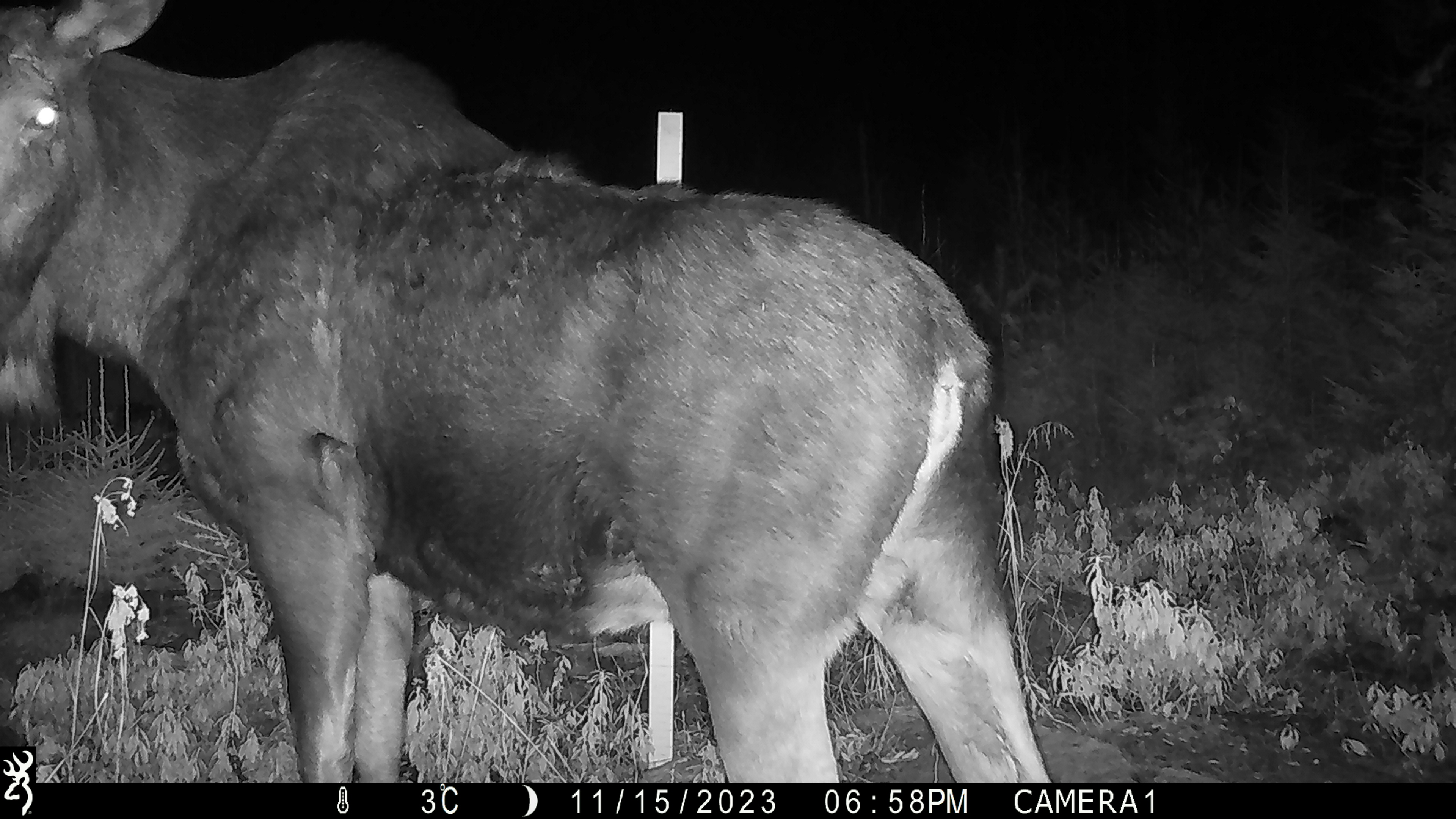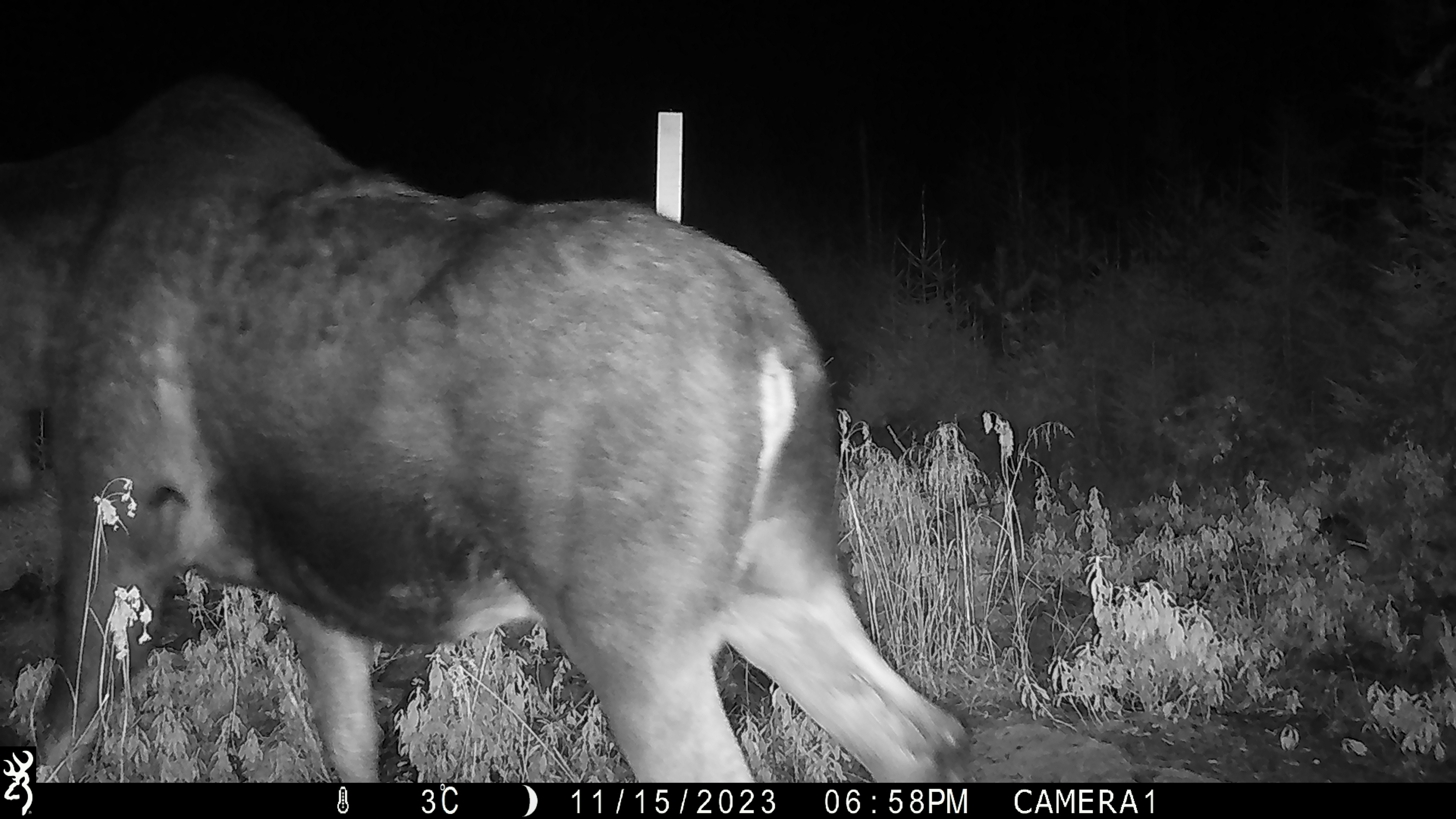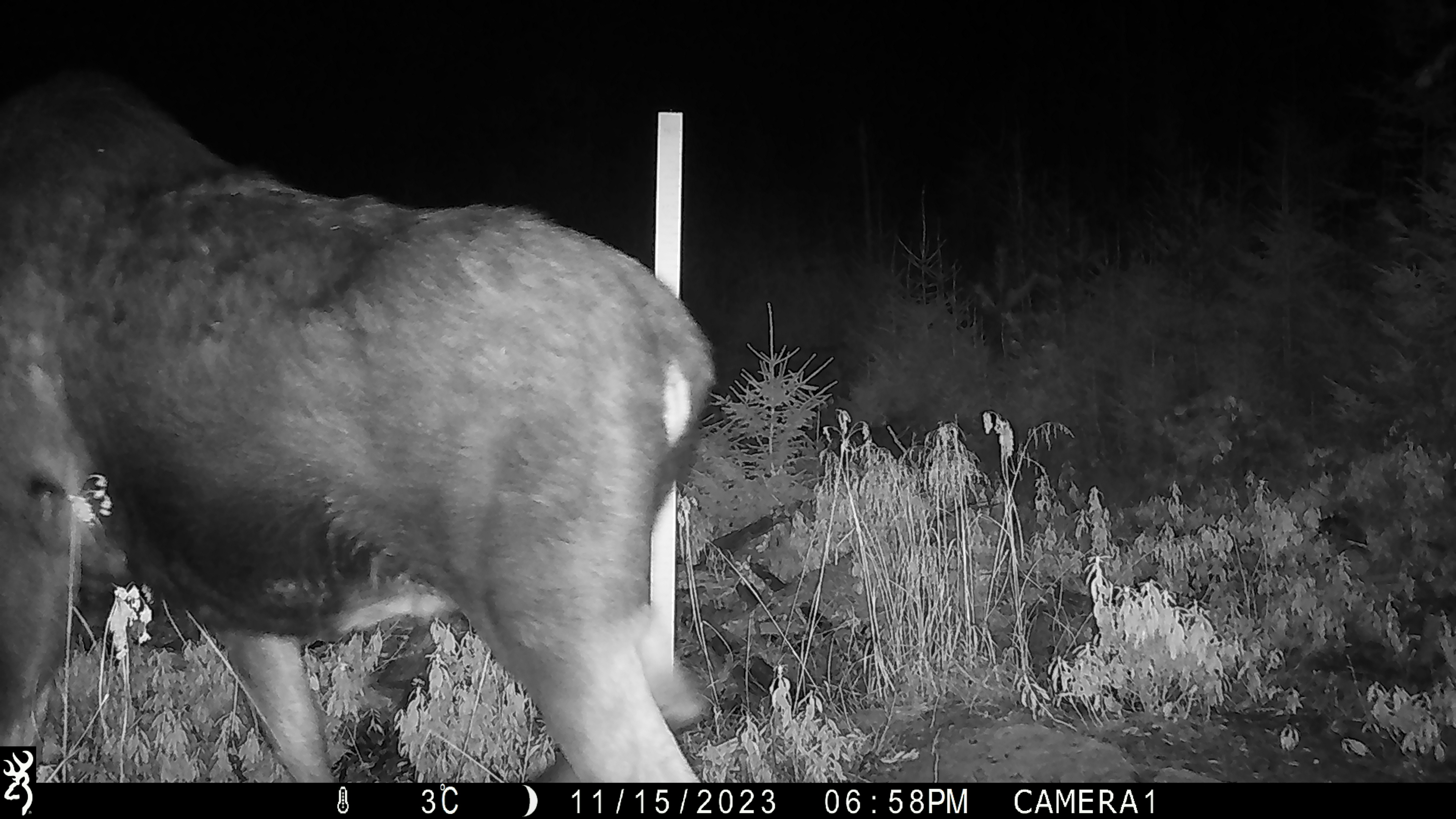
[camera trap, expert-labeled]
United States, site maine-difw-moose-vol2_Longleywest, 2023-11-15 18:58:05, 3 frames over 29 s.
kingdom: Animalia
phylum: Chordata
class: Mammalia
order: Artiodactyla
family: Cervidae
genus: Alces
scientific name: Alces alces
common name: moose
Moose (Alces alces).